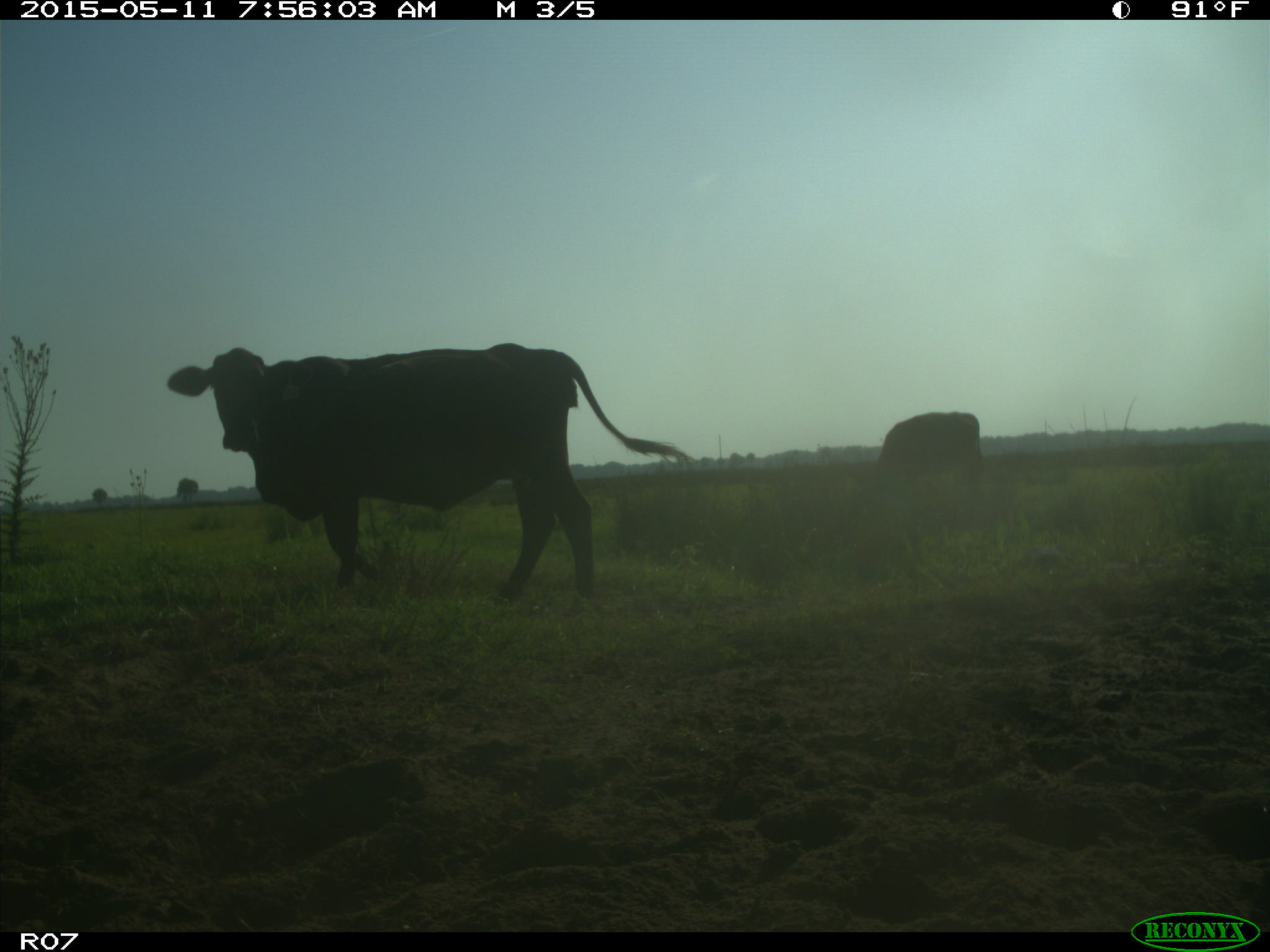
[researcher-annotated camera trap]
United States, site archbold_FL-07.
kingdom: Animalia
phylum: Chordata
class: Mammalia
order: Artiodactyla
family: Bovidae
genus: Bos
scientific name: Bos taurus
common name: domestic cow